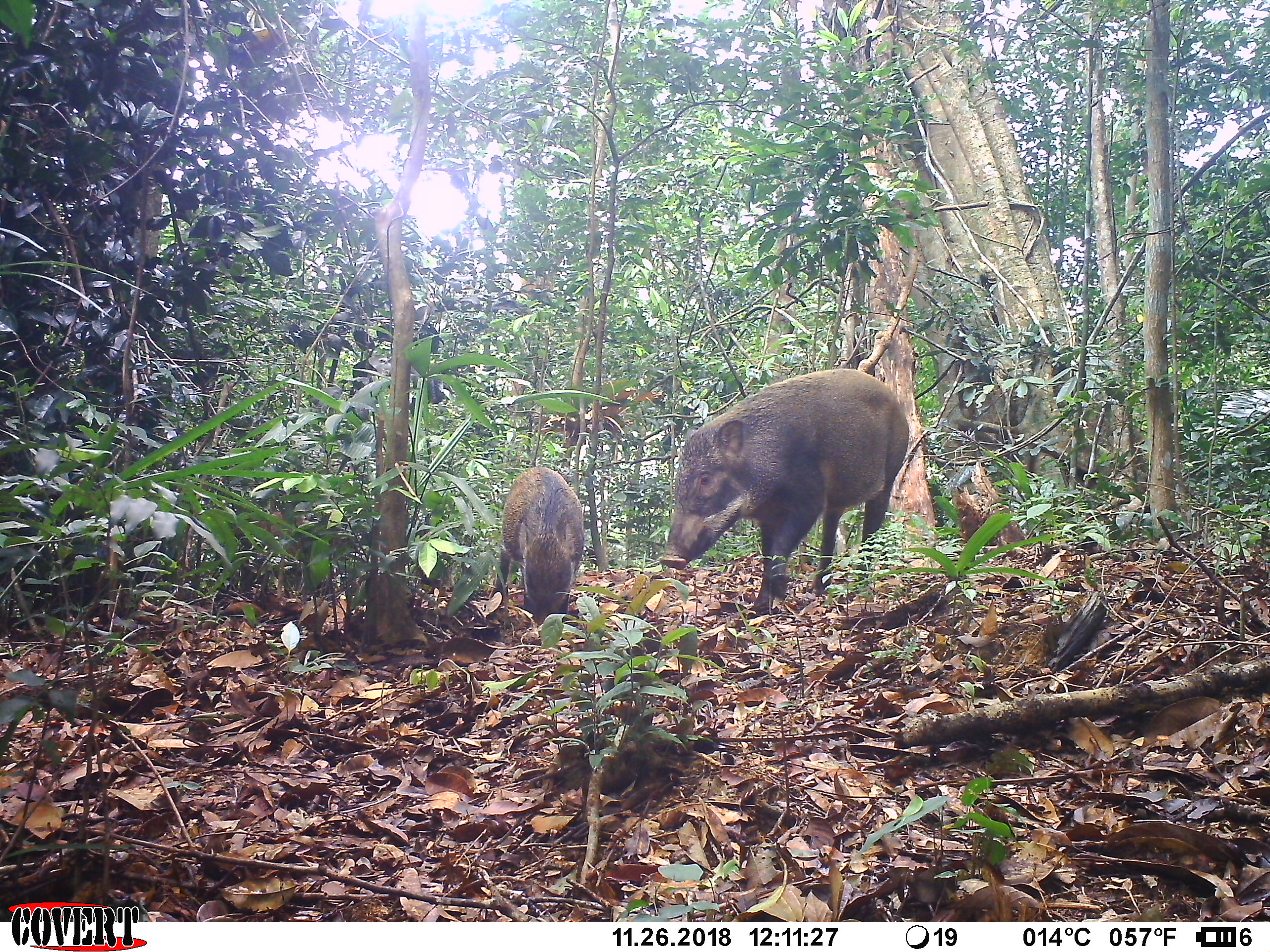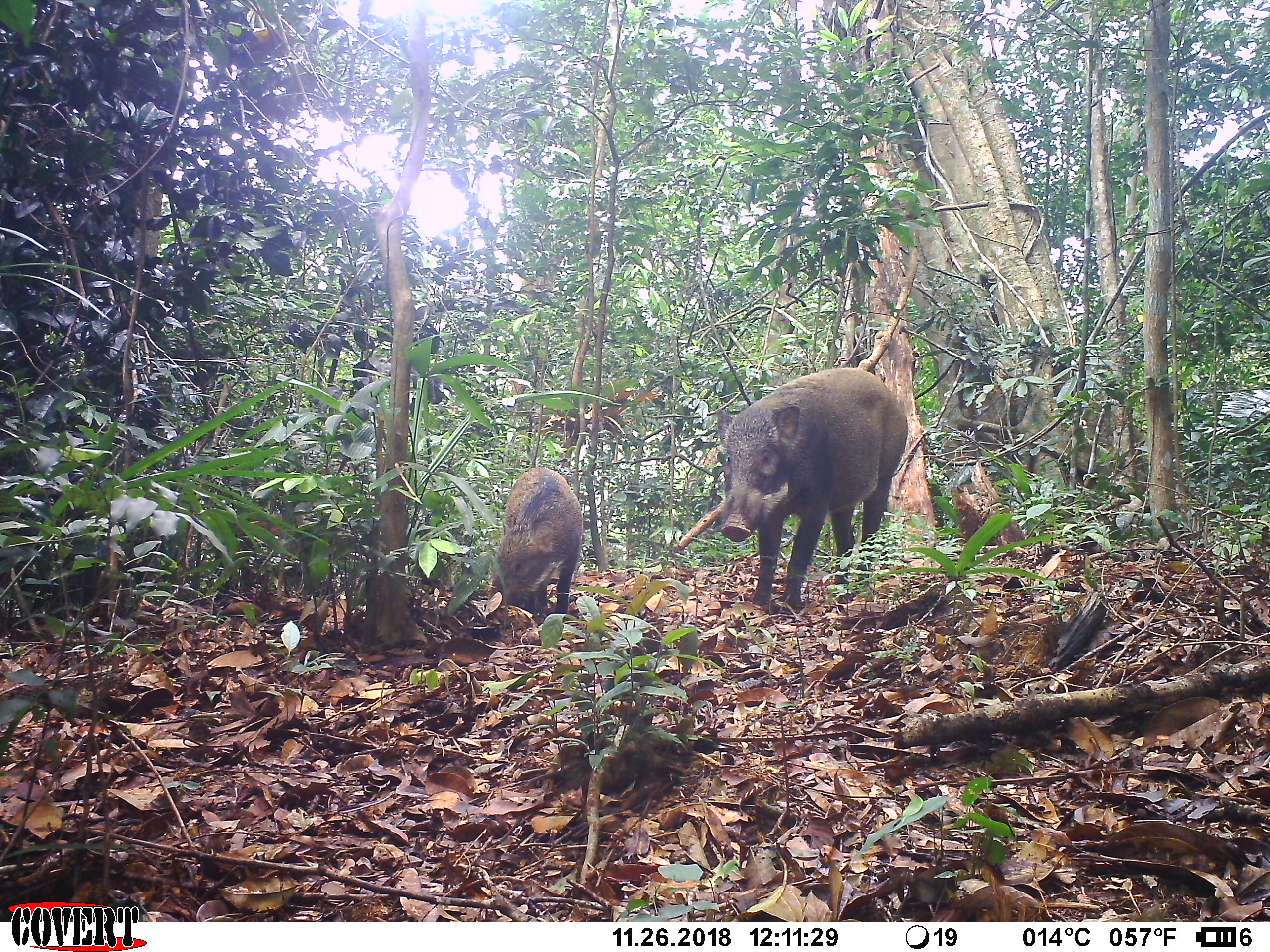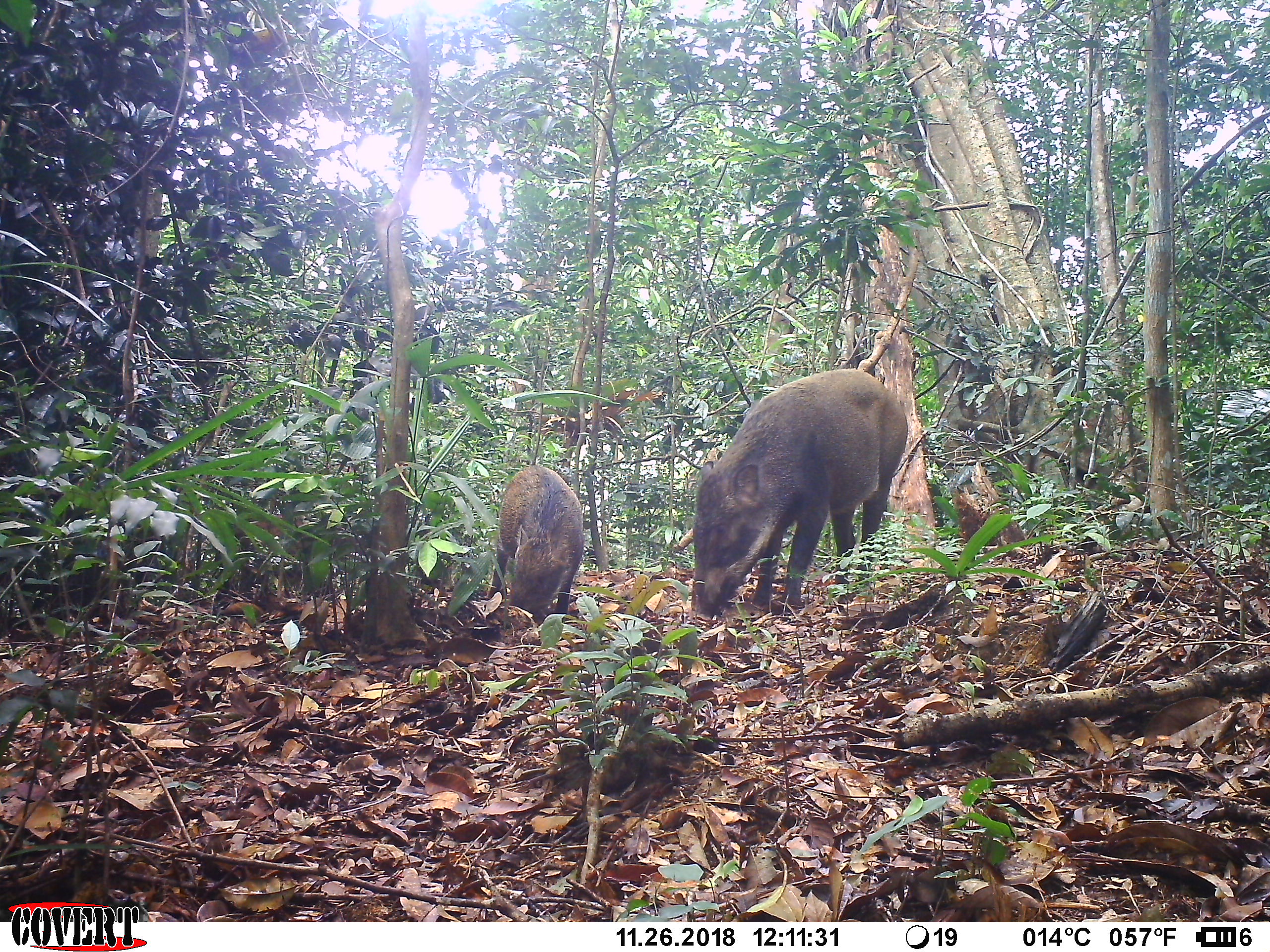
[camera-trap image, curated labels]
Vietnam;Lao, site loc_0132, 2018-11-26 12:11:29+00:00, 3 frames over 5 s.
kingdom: Animalia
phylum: Chordata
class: Mammalia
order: Artiodactyla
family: Suidae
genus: Sus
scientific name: Sus scrofa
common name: eurasian wild pig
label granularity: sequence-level